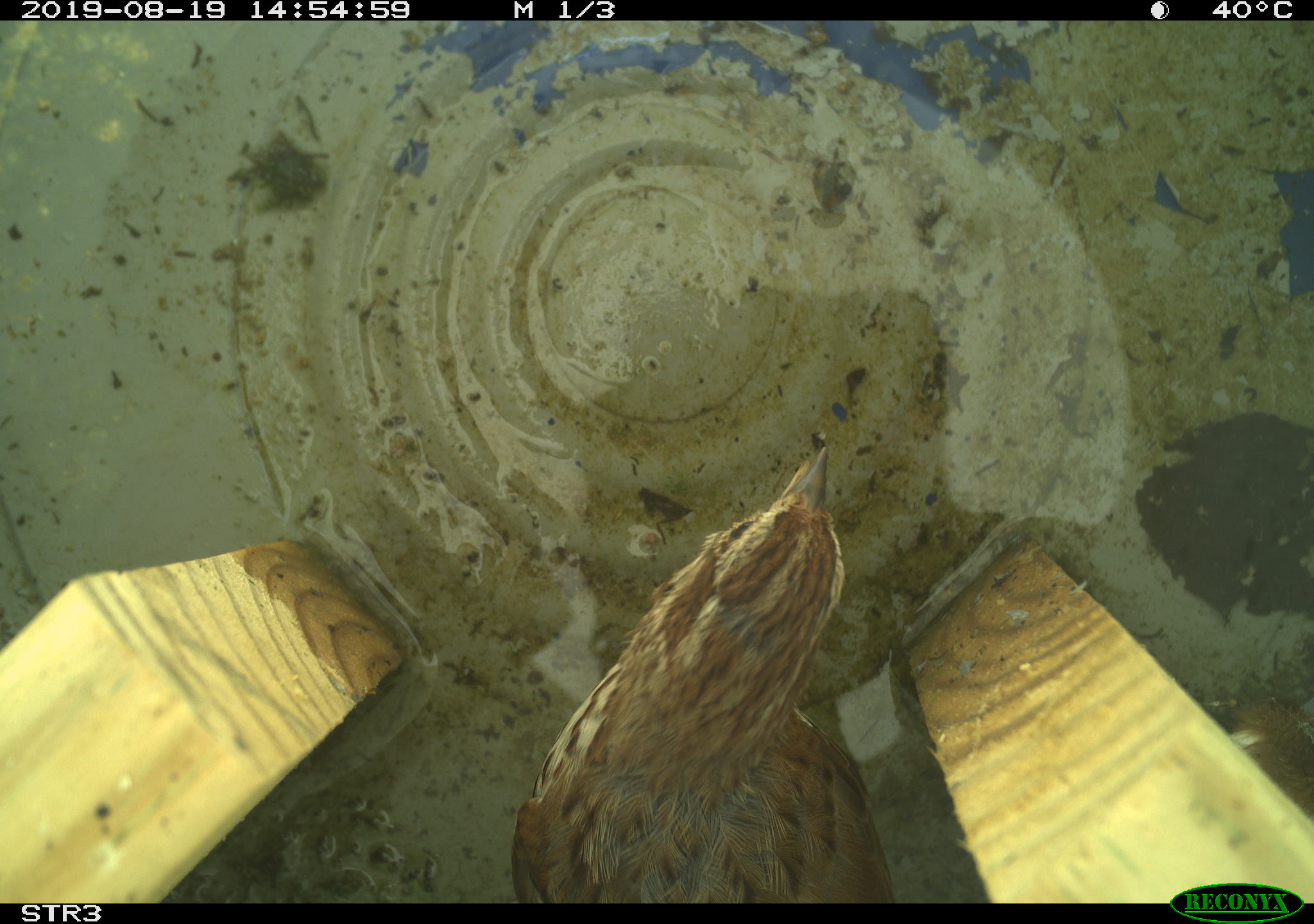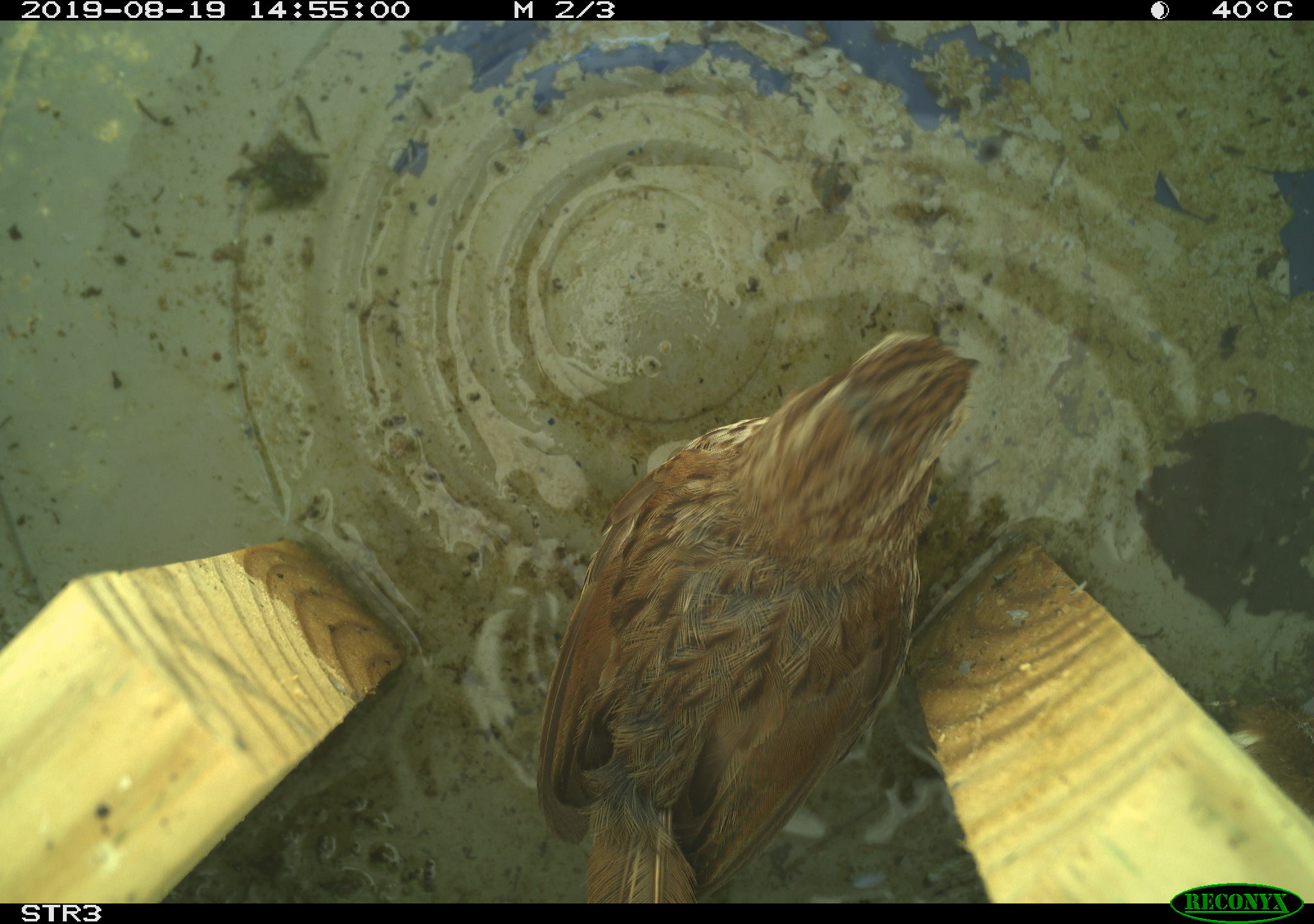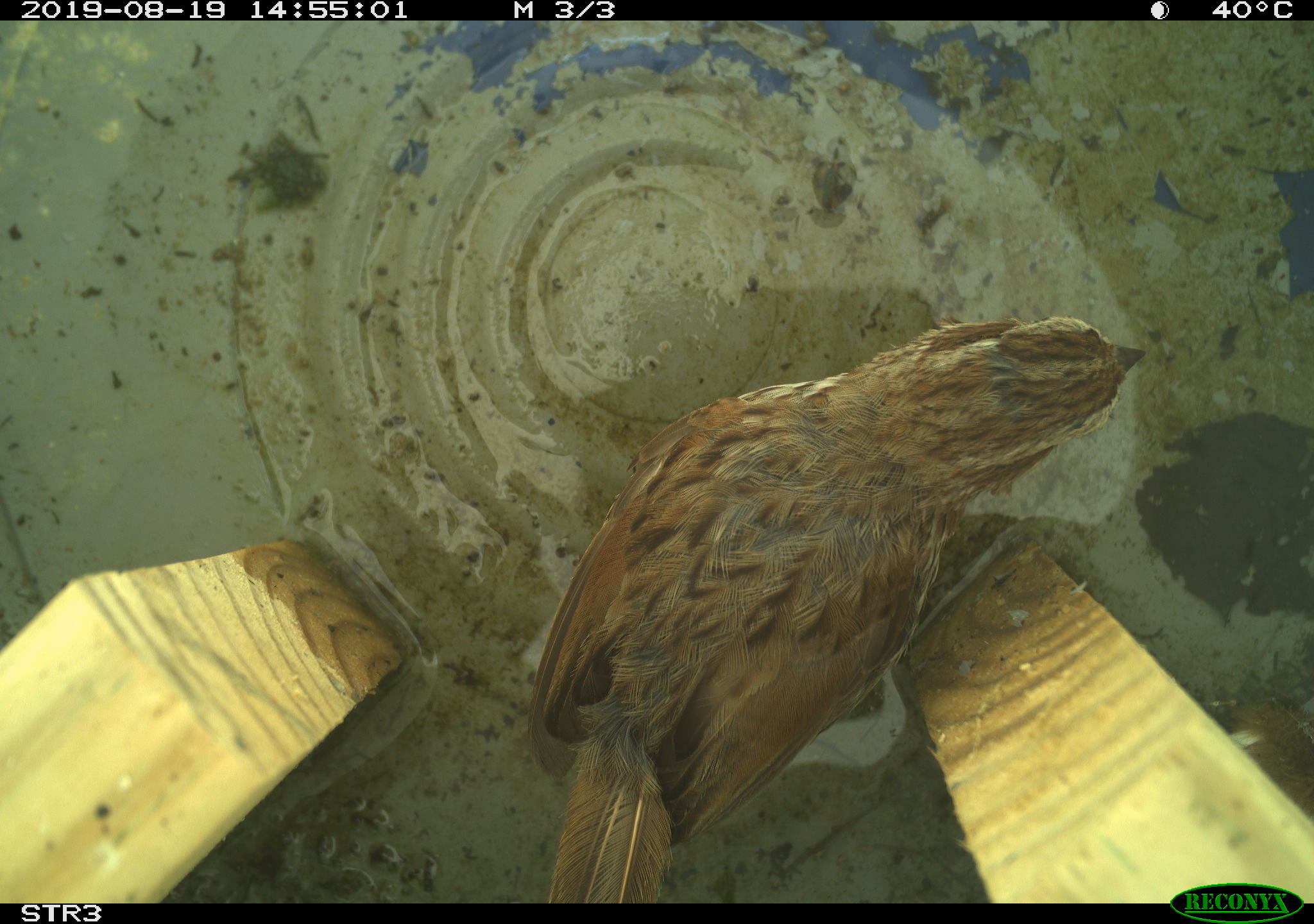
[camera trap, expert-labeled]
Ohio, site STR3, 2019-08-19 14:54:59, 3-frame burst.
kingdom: Animalia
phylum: Chordata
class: Aves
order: Passeriformes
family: Passerellidae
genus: Melospiza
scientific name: Melospiza melodia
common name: song sparrow